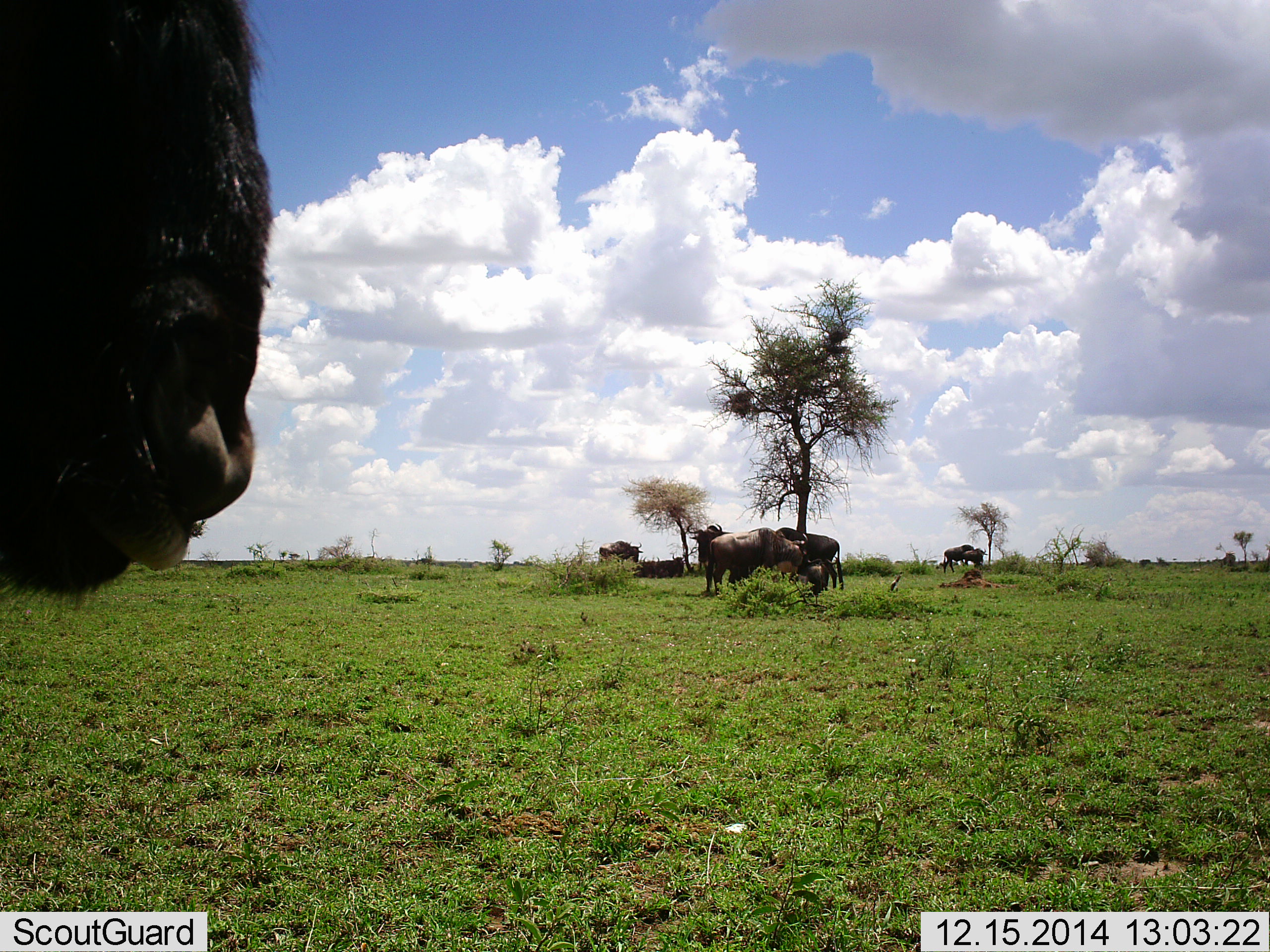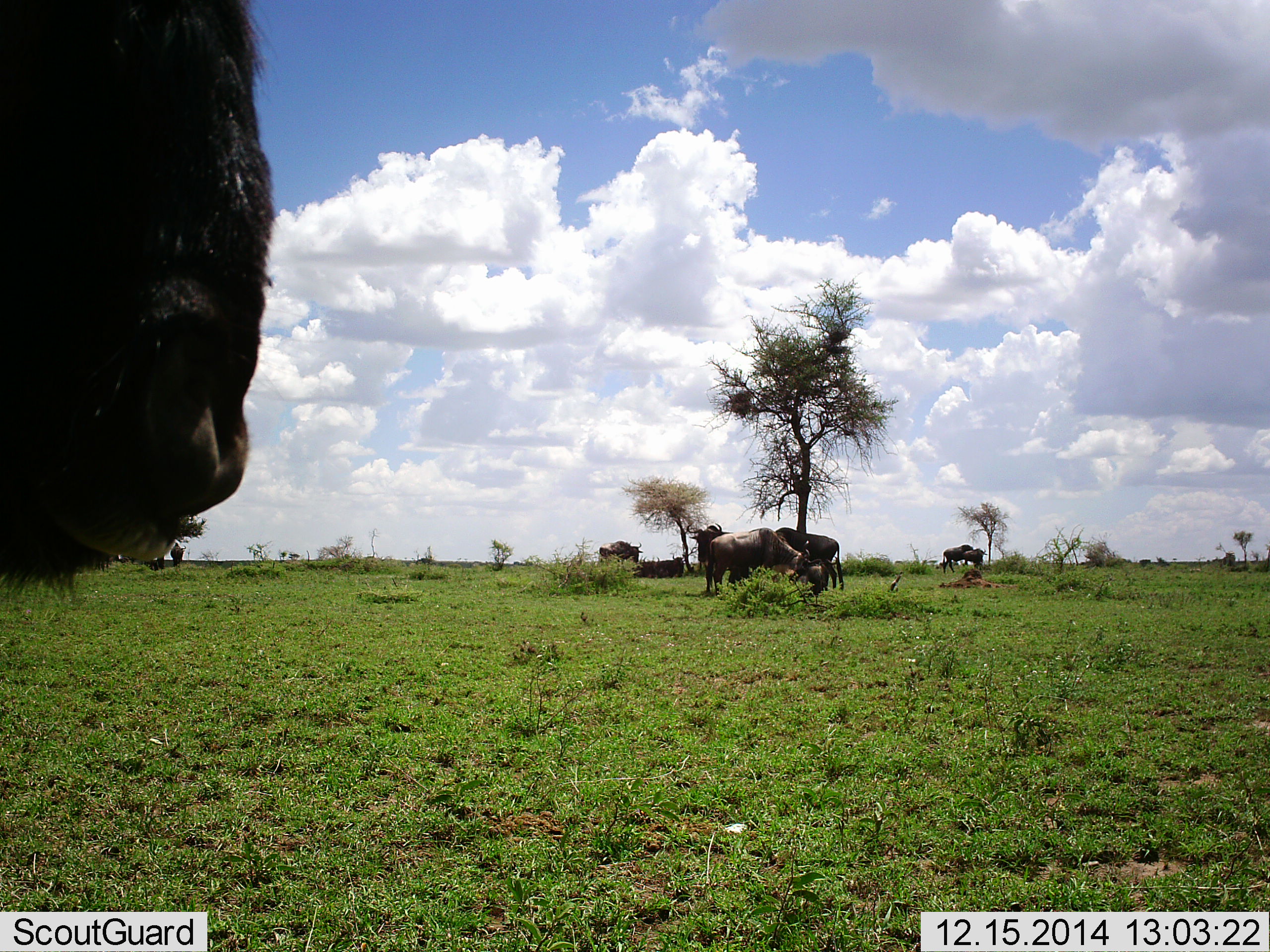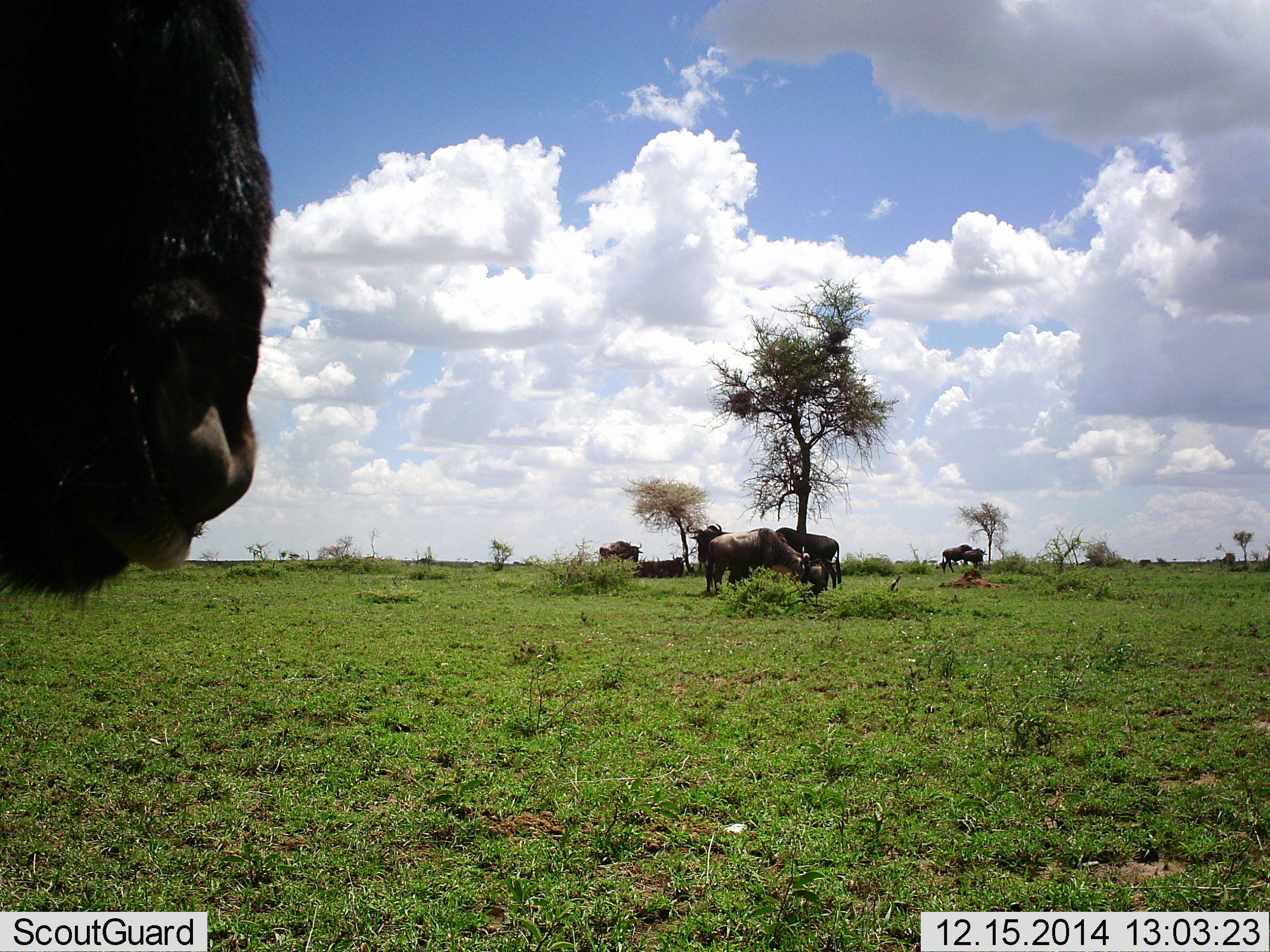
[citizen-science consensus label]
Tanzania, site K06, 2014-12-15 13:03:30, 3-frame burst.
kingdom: Animalia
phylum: Chordata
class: Mammalia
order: Artiodactyla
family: Bovidae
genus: Connochaetes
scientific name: Connochaetes taurinus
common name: blue wildebeest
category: wildebeest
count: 8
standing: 90%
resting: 40%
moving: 10%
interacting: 0%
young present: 30%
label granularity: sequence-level